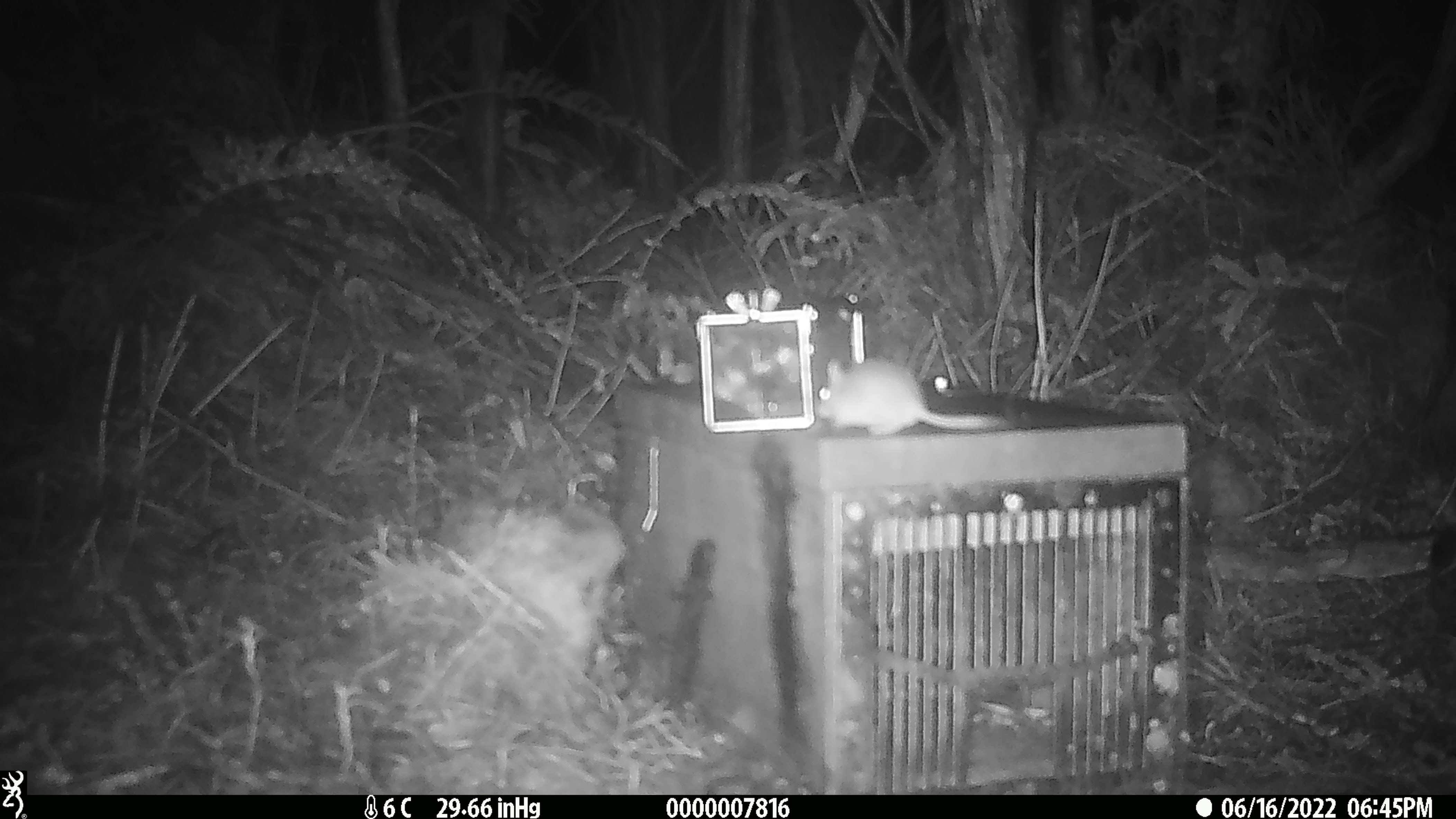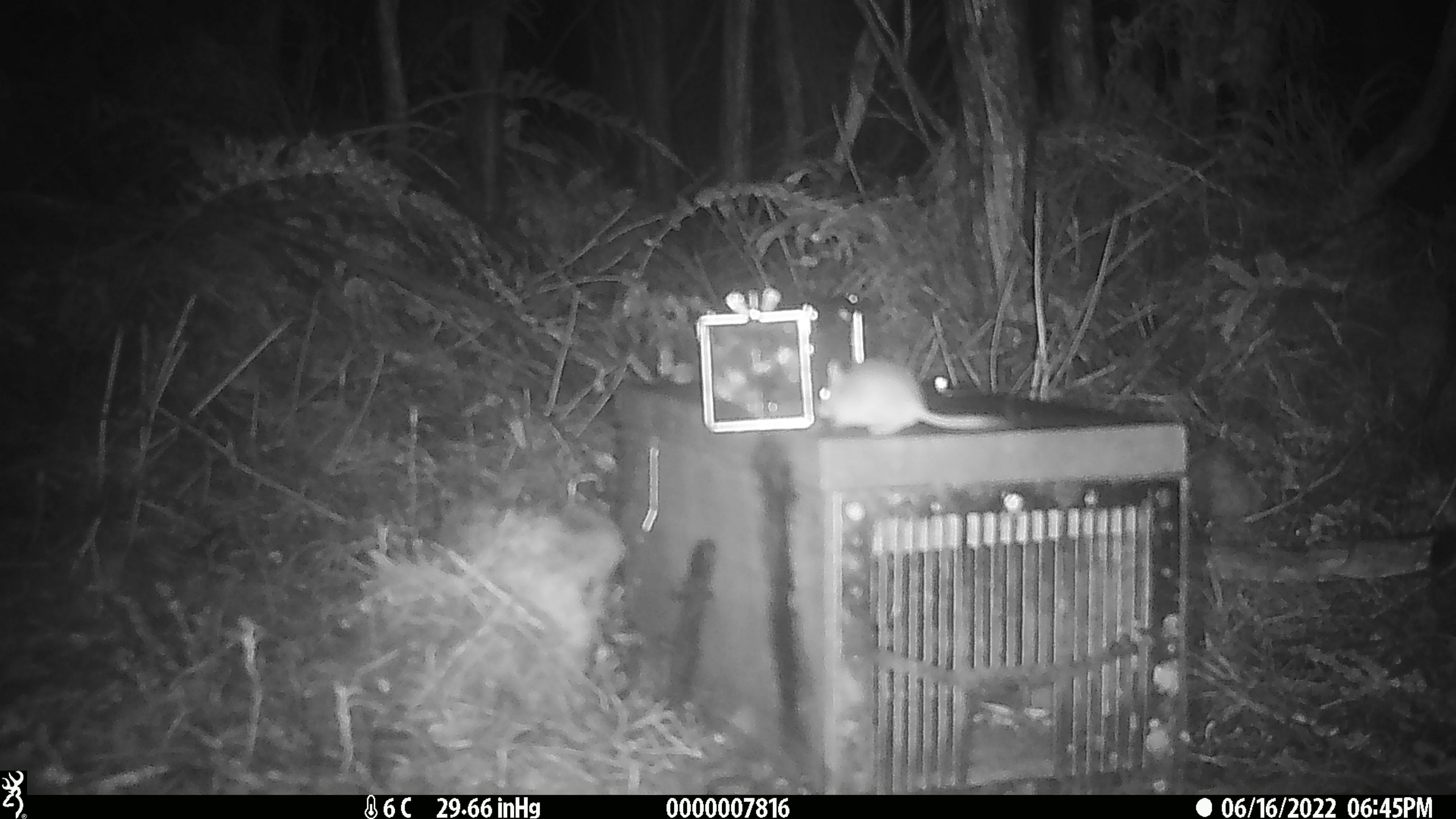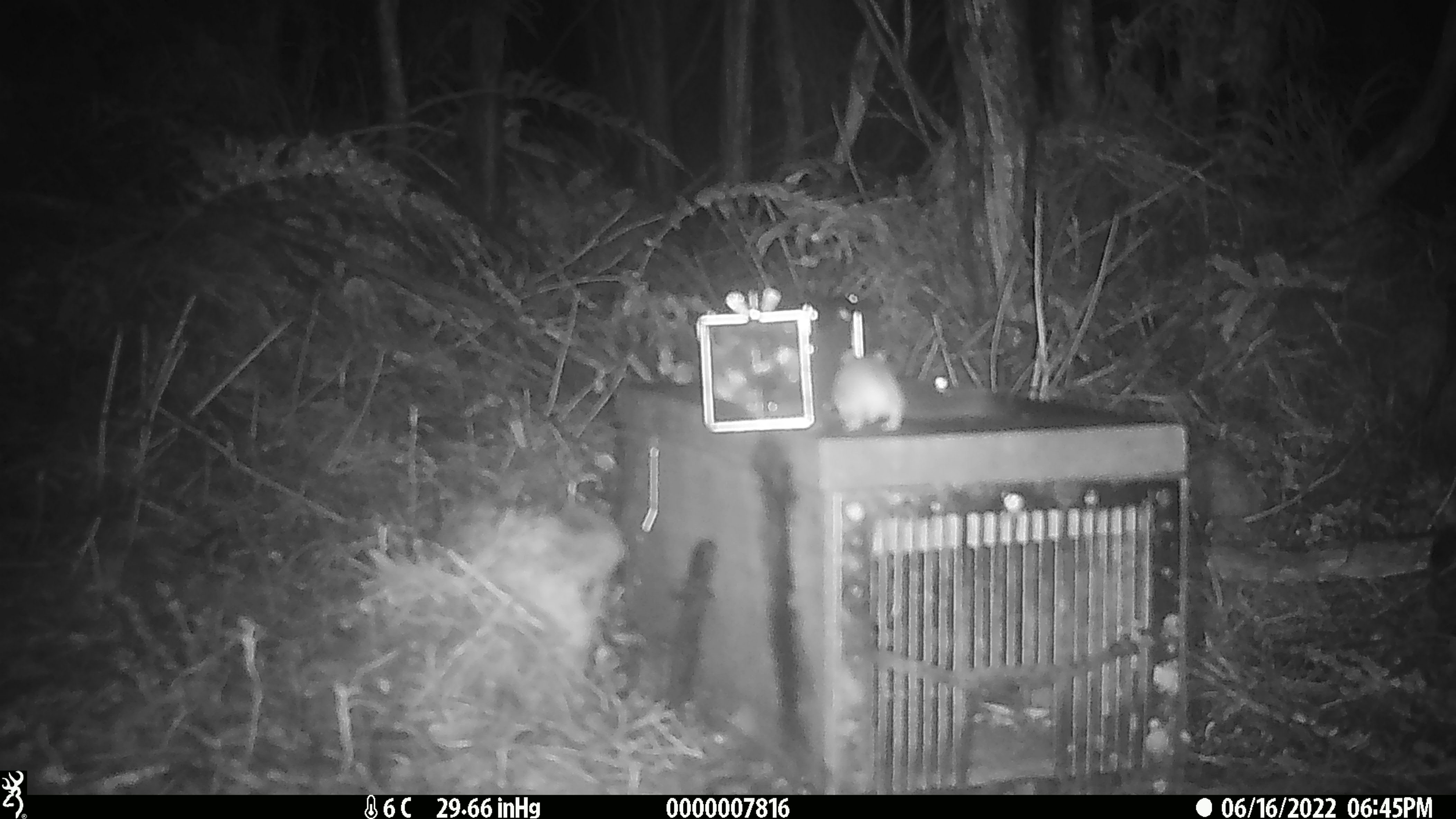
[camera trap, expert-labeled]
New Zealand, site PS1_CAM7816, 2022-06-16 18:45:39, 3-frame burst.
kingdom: Animalia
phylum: Chordata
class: Mammalia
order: Rodentia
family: Muridae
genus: Mus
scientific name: Mus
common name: mouse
Mouse (Mus).